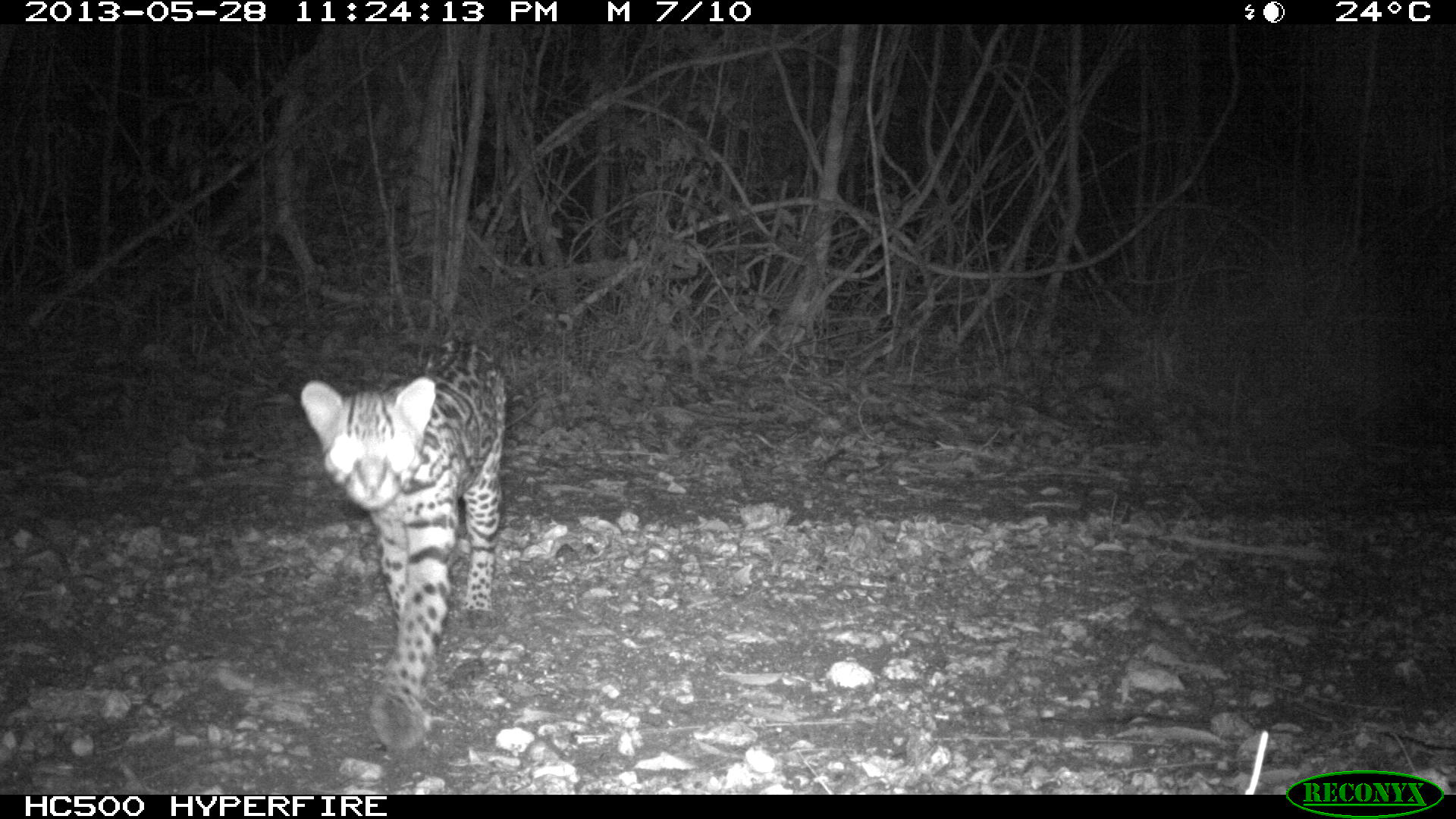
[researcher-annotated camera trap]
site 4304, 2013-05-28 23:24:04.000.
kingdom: Animalia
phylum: Chordata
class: Mammalia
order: Carnivora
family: Felidae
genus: Leopardus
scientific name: Leopardus pardalis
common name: ocelot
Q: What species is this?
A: Leopardus pardalis (ocelot).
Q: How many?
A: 1.